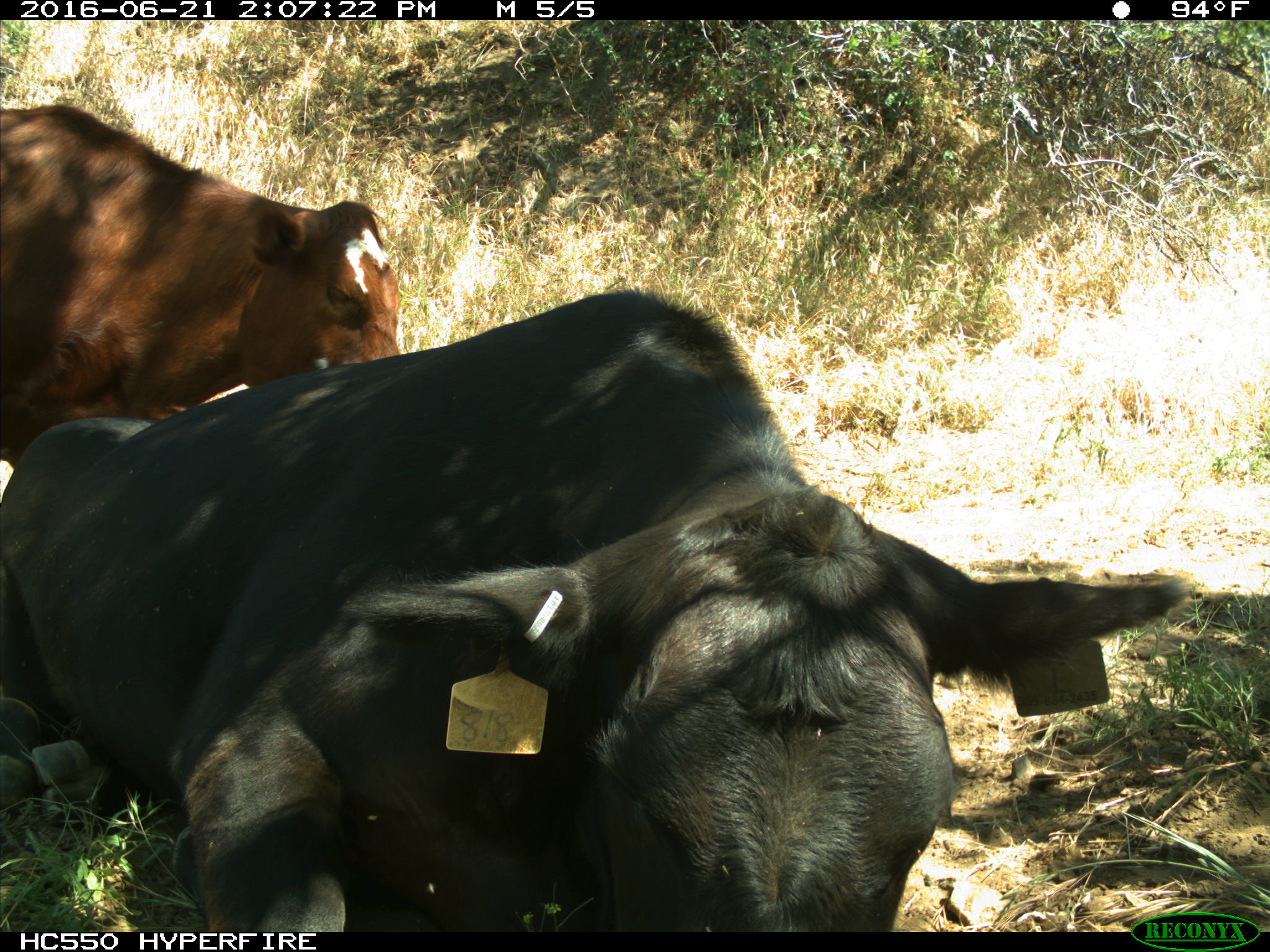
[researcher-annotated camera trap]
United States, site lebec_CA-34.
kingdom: Animalia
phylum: Chordata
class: Mammalia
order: Artiodactyla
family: Bovidae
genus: Bos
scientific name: Bos taurus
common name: domestic cow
Bos taurus (domestic cow).